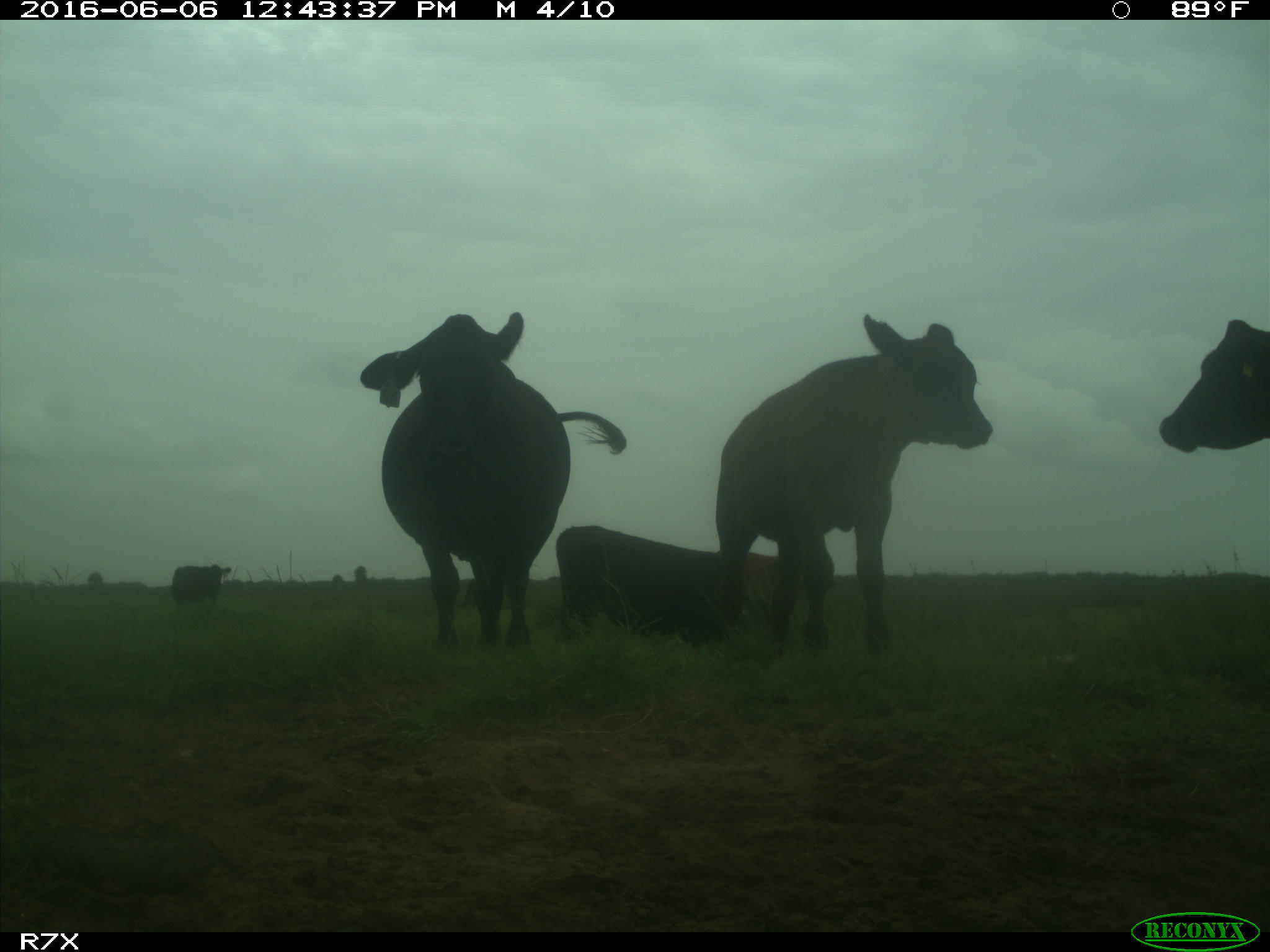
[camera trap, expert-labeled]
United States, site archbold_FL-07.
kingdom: Animalia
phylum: Chordata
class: Mammalia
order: Artiodactyla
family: Bovidae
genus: Bos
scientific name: Bos taurus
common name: domestic cow